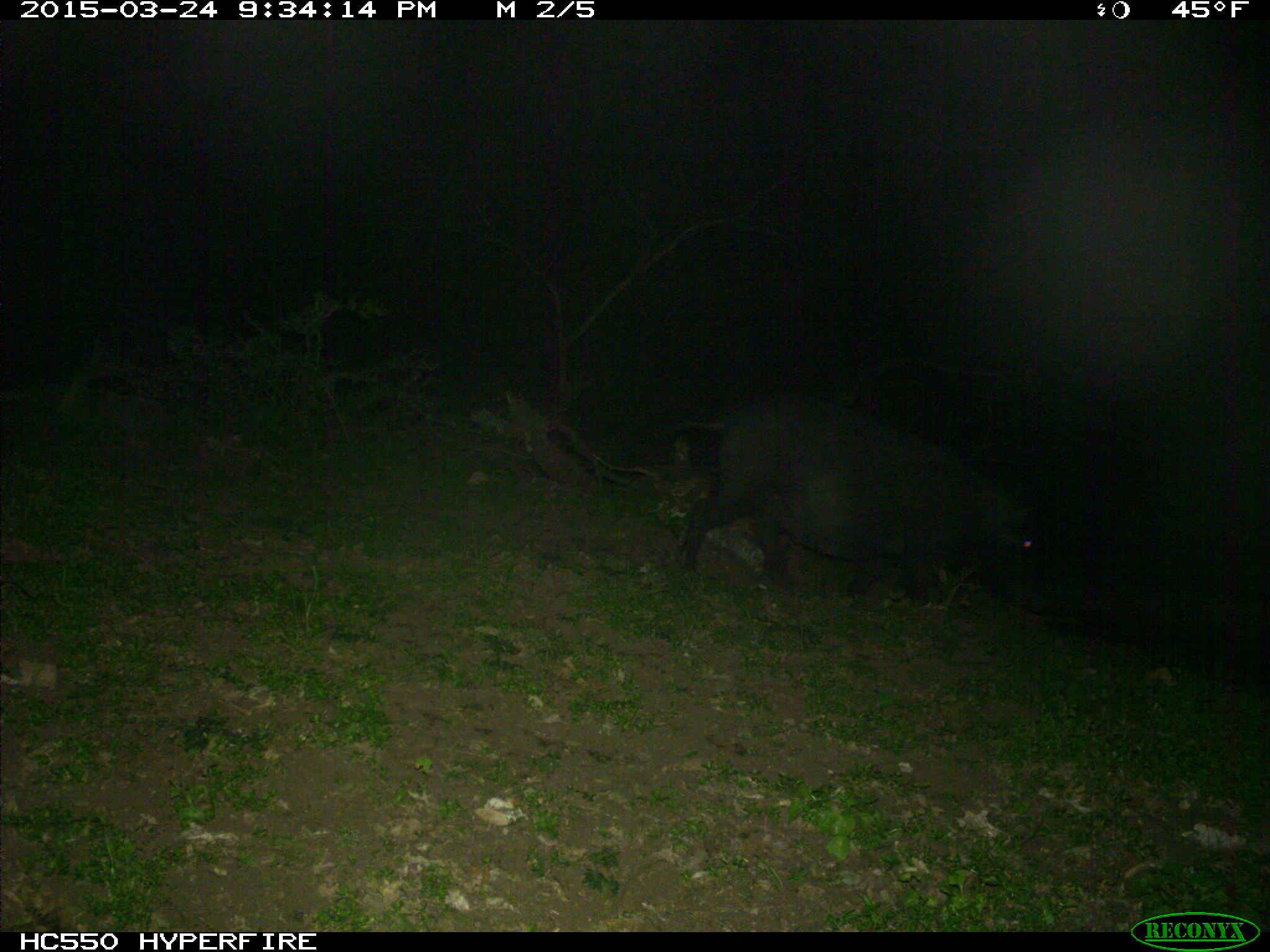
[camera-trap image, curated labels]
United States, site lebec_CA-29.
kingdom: Animalia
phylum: Chordata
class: Mammalia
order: Artiodactyla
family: Suidae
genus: Sus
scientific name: Sus scrofa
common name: wild boar